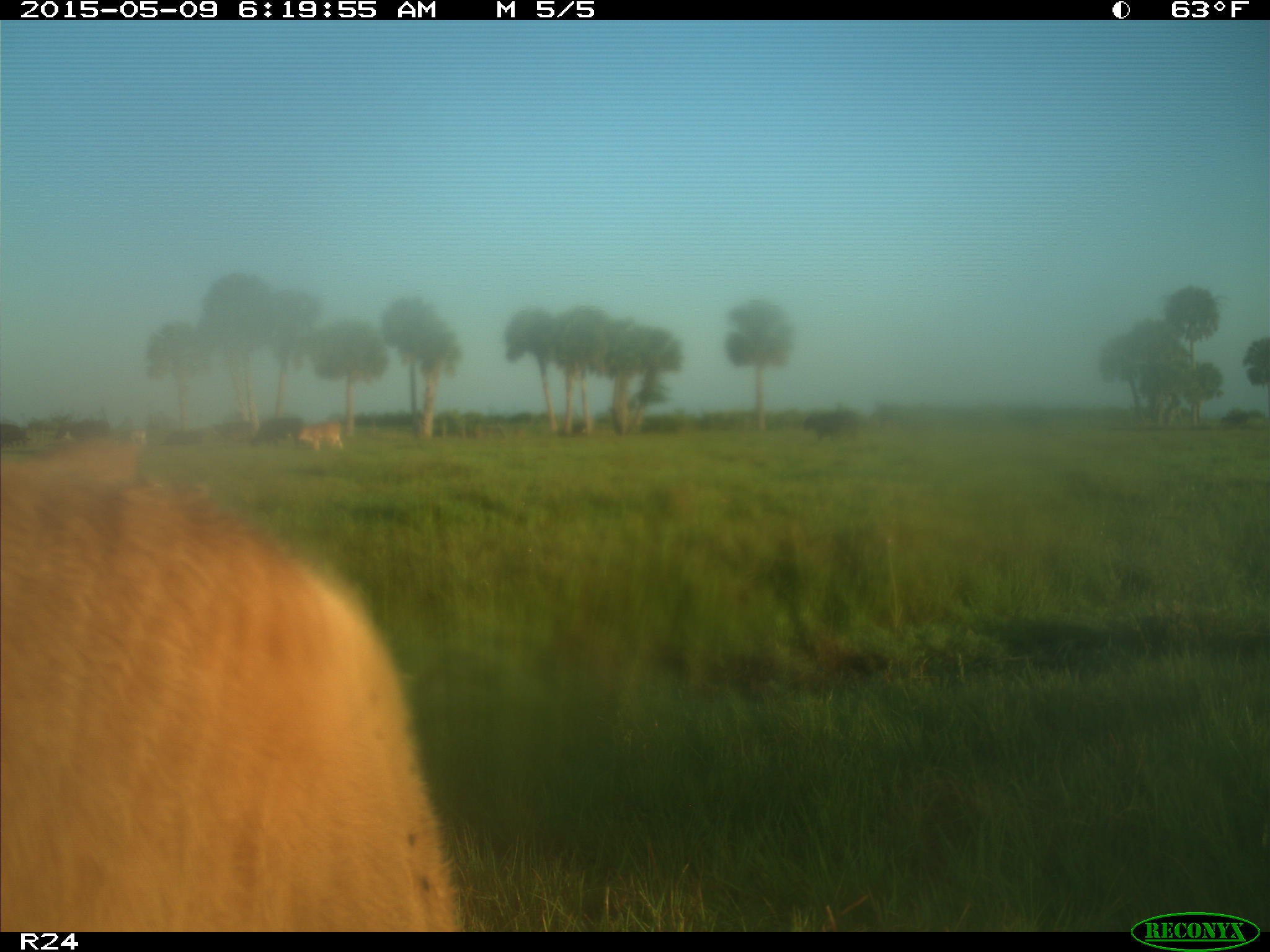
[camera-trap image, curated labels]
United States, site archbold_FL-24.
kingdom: Animalia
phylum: Chordata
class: Mammalia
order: Artiodactyla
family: Bovidae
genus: Bos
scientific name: Bos taurus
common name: domestic cow